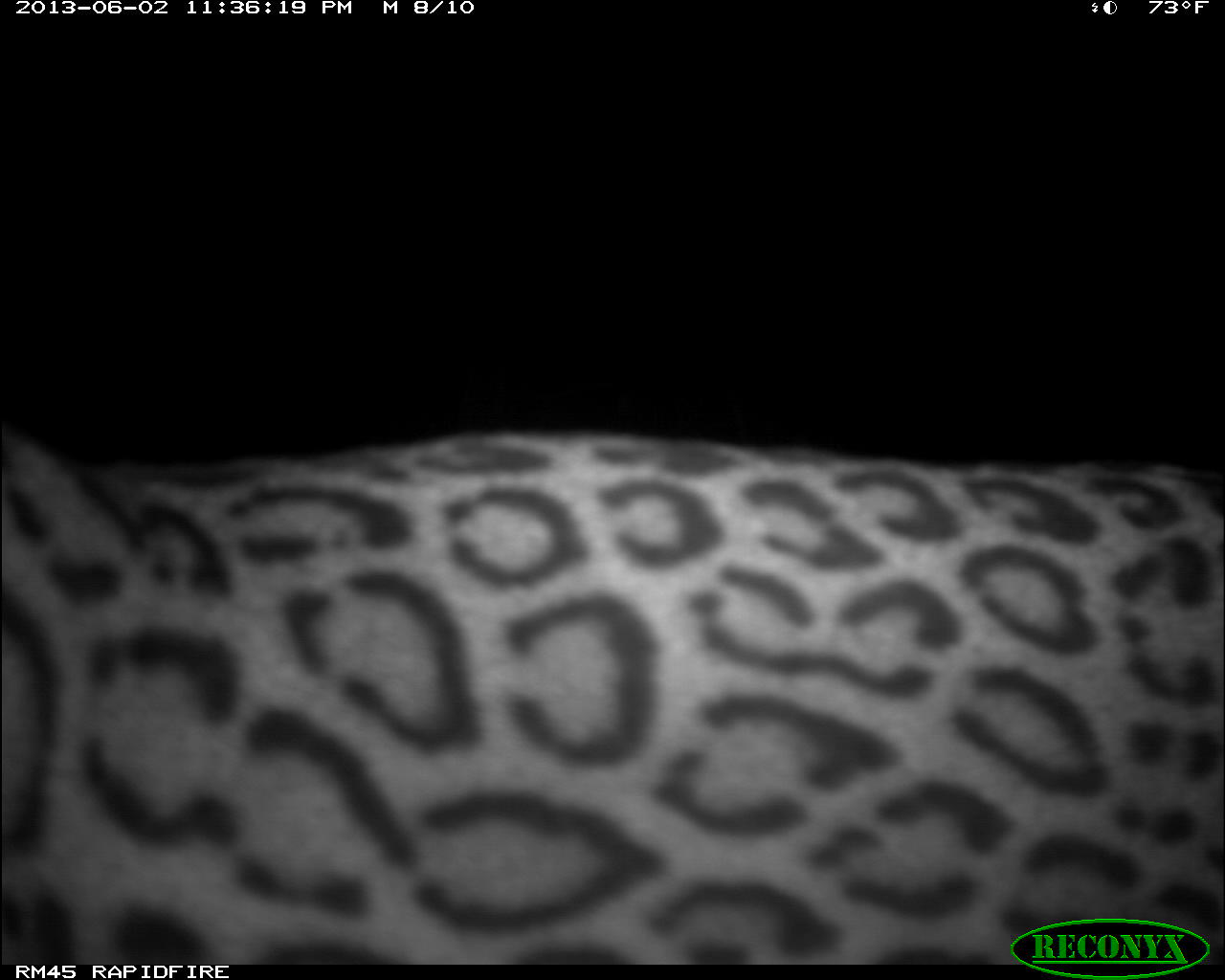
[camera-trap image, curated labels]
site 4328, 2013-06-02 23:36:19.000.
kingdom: Animalia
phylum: Chordata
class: Mammalia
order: Carnivora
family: Felidae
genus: Leopardus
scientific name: Leopardus pardalis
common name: ocelot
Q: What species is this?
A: Leopardus pardalis (ocelot).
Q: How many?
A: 1.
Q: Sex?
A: Male.